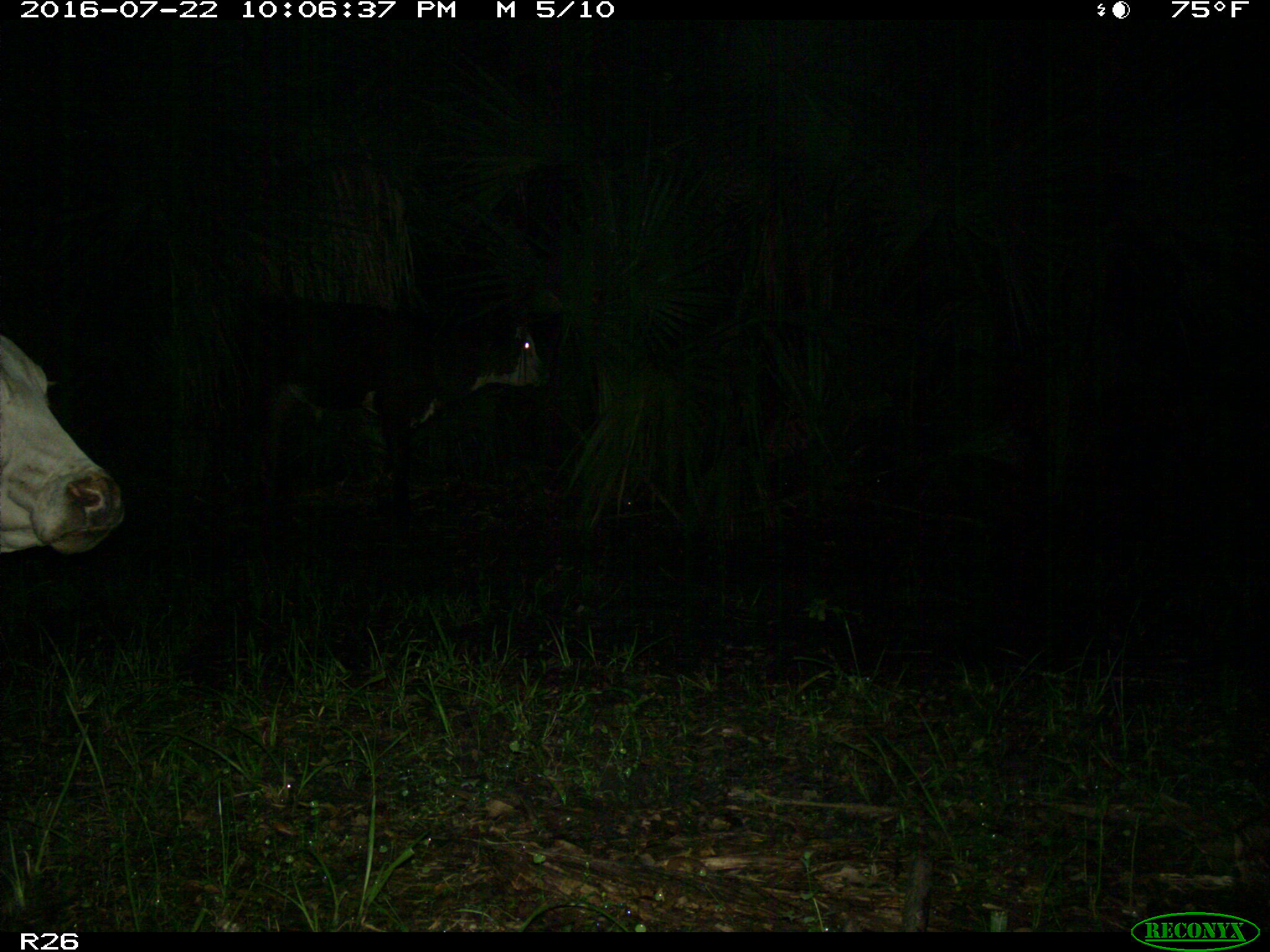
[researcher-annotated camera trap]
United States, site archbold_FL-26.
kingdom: Animalia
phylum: Chordata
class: Mammalia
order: Artiodactyla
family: Bovidae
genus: Bos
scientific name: Bos taurus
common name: domestic cow